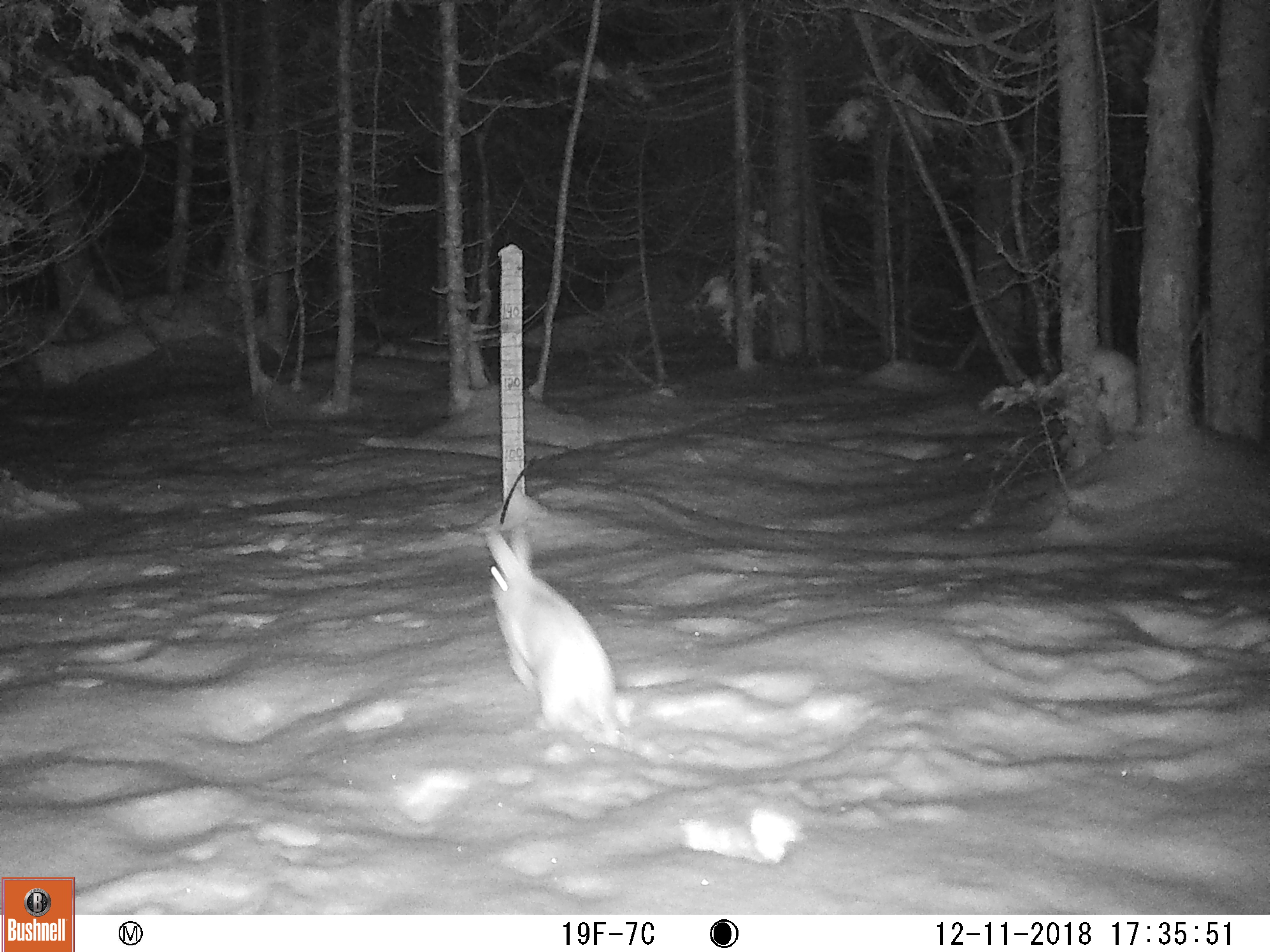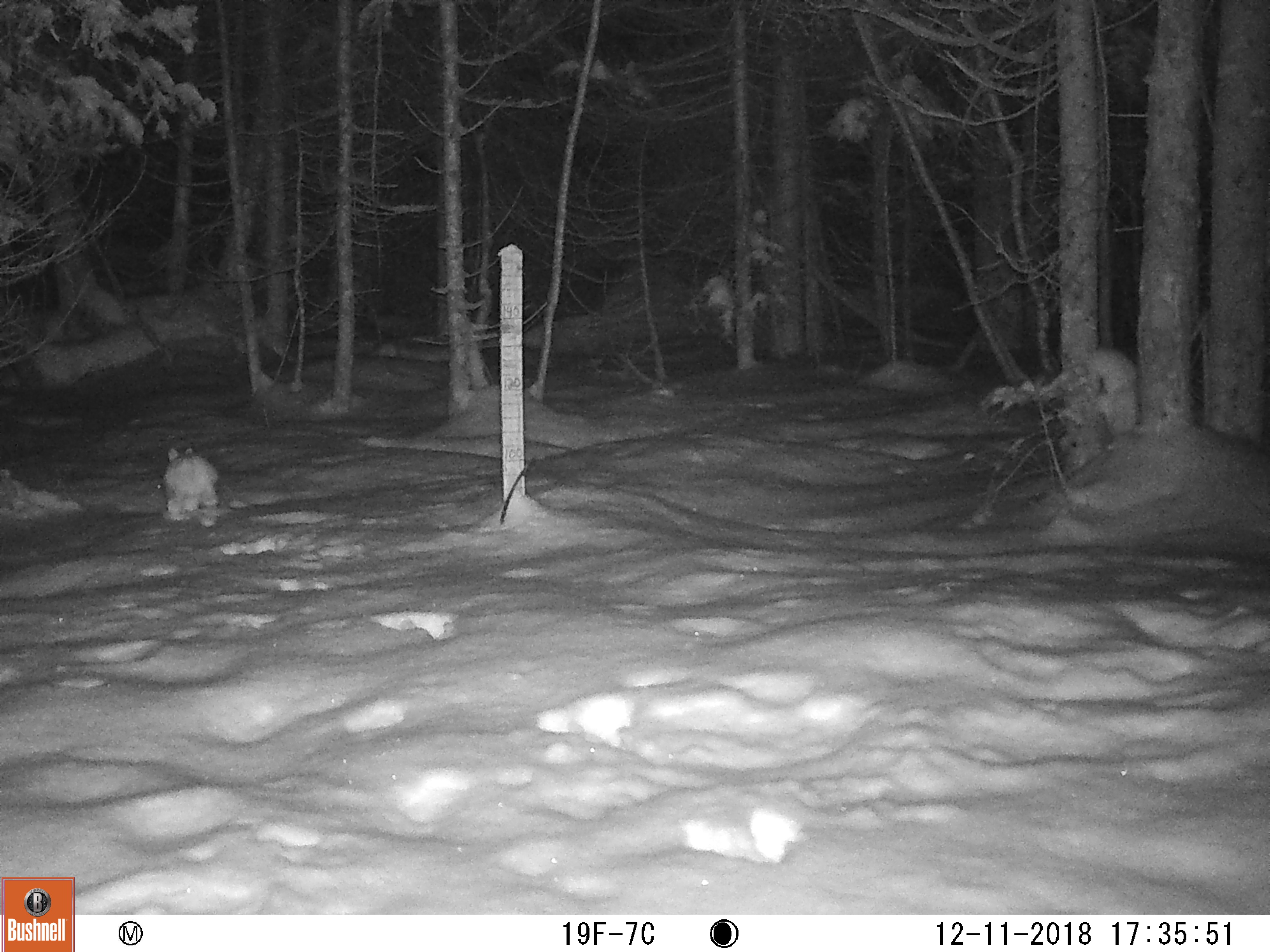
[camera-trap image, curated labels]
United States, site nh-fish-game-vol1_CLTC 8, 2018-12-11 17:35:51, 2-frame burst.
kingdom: Animalia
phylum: Chordata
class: Mammalia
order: Lagomorpha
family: Leporidae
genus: Lepus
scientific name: Lepus americanus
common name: snowshoe hare